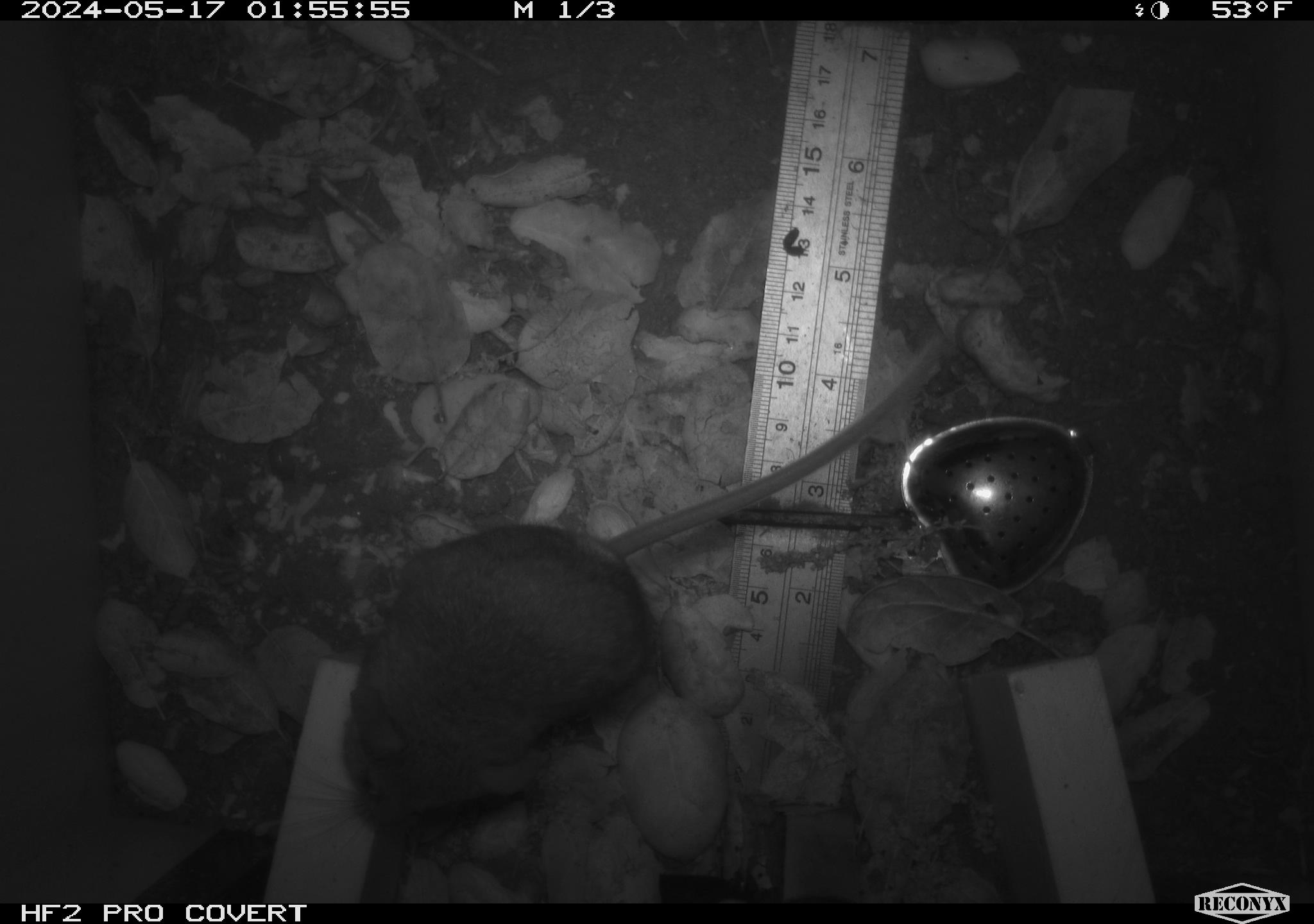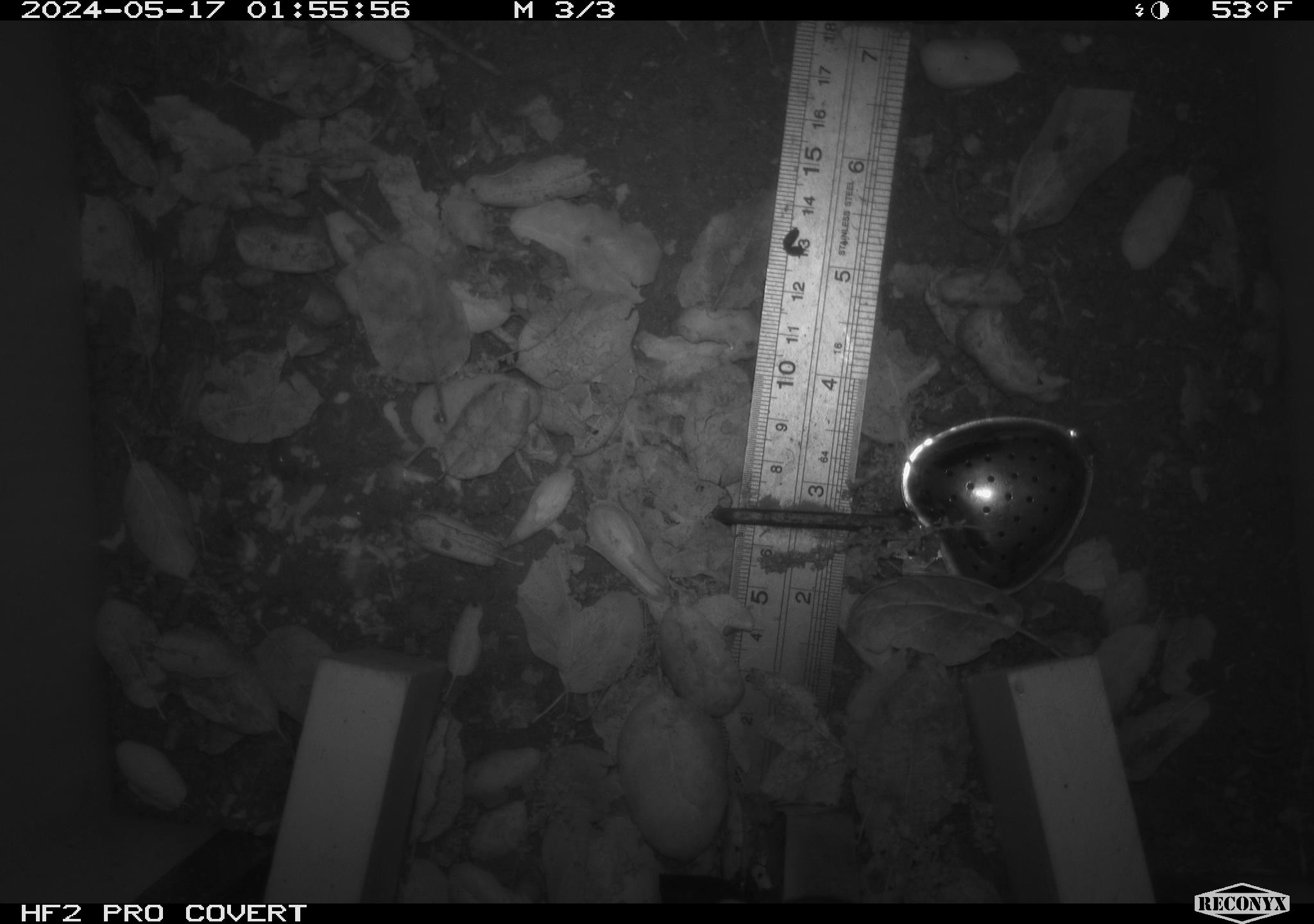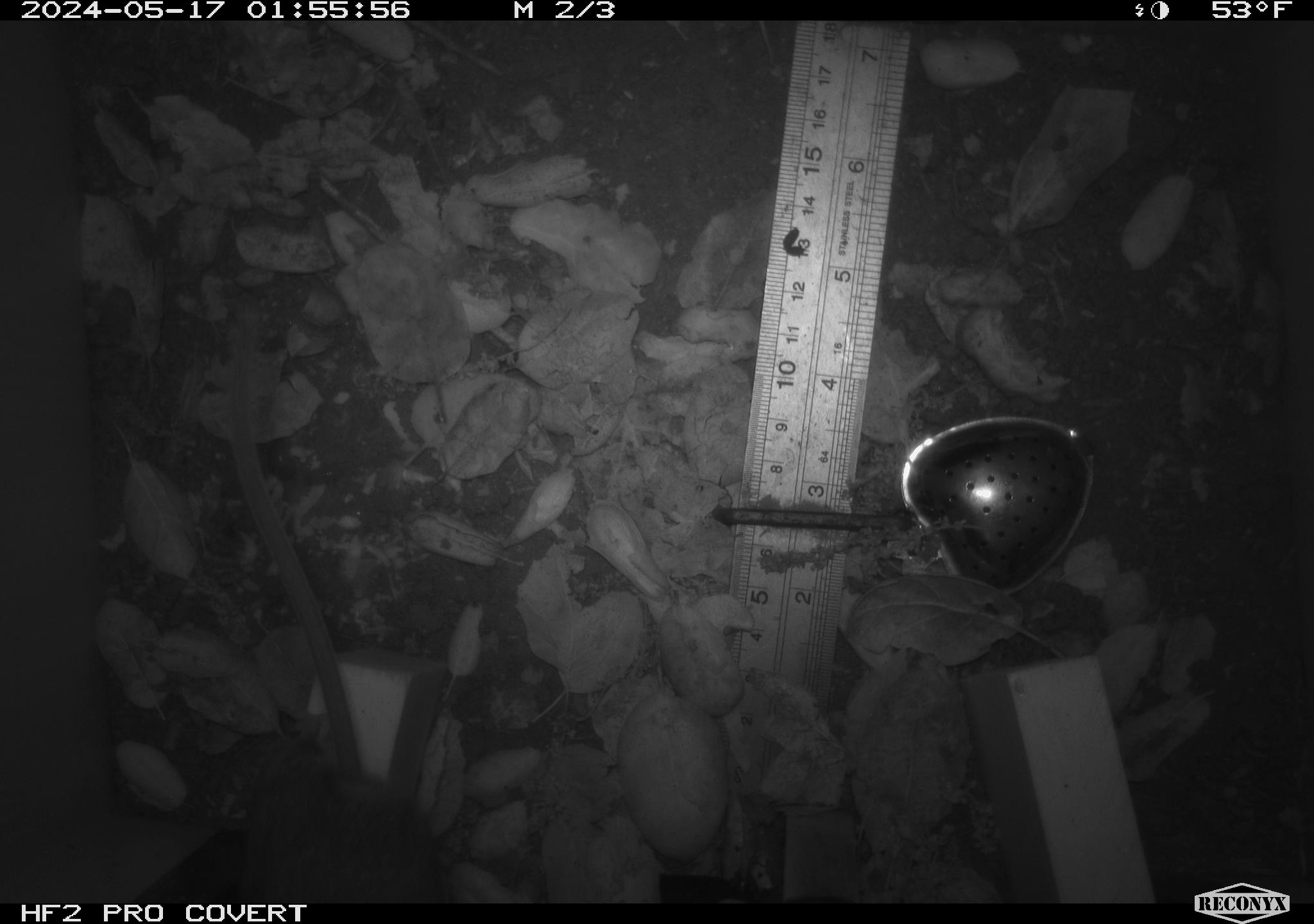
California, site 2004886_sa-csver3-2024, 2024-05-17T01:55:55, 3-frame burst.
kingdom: Animalia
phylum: Chordata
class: Mammalia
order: Rodentia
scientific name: Rodentia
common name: rodent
Rodent (Rodentia).